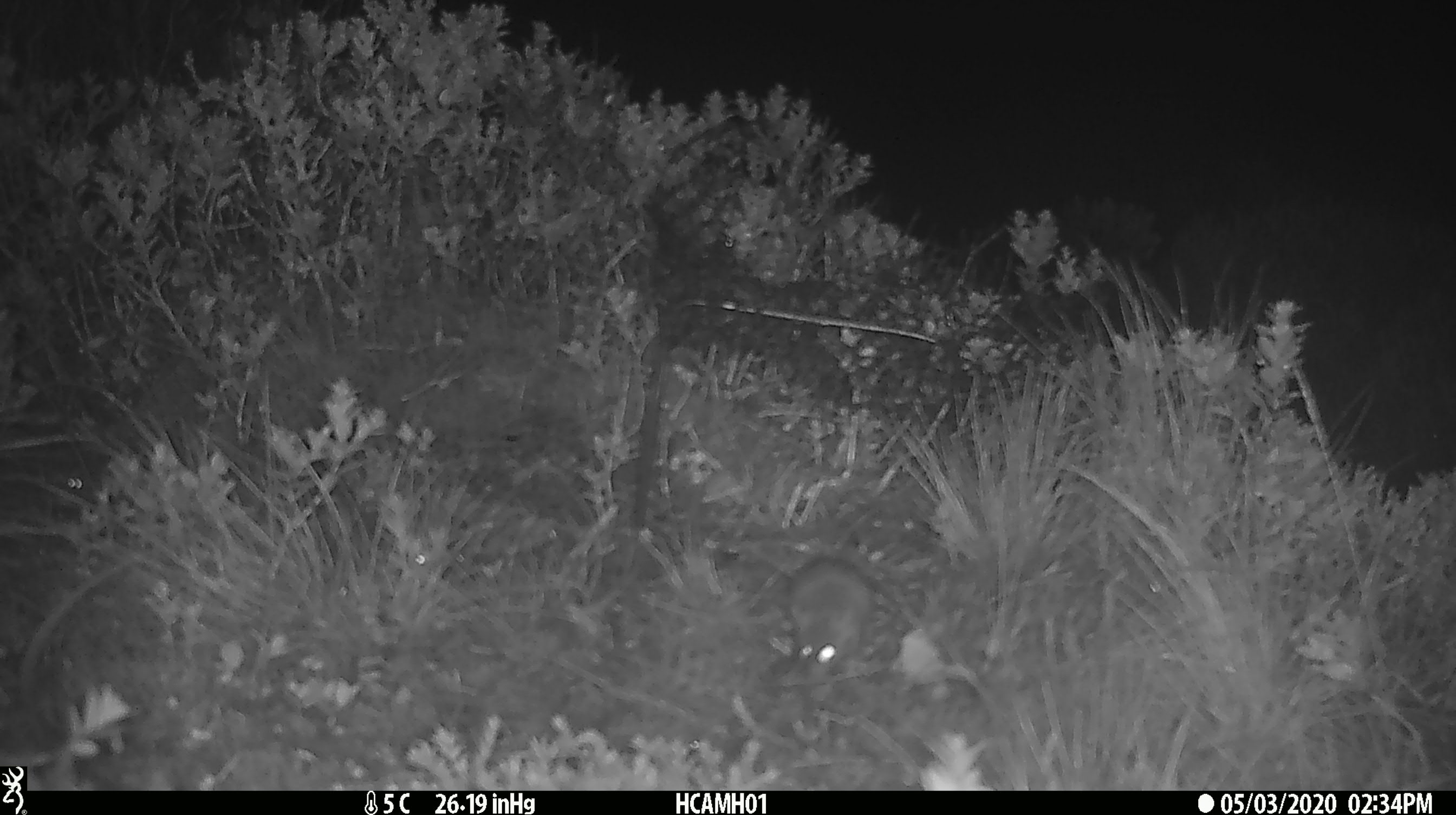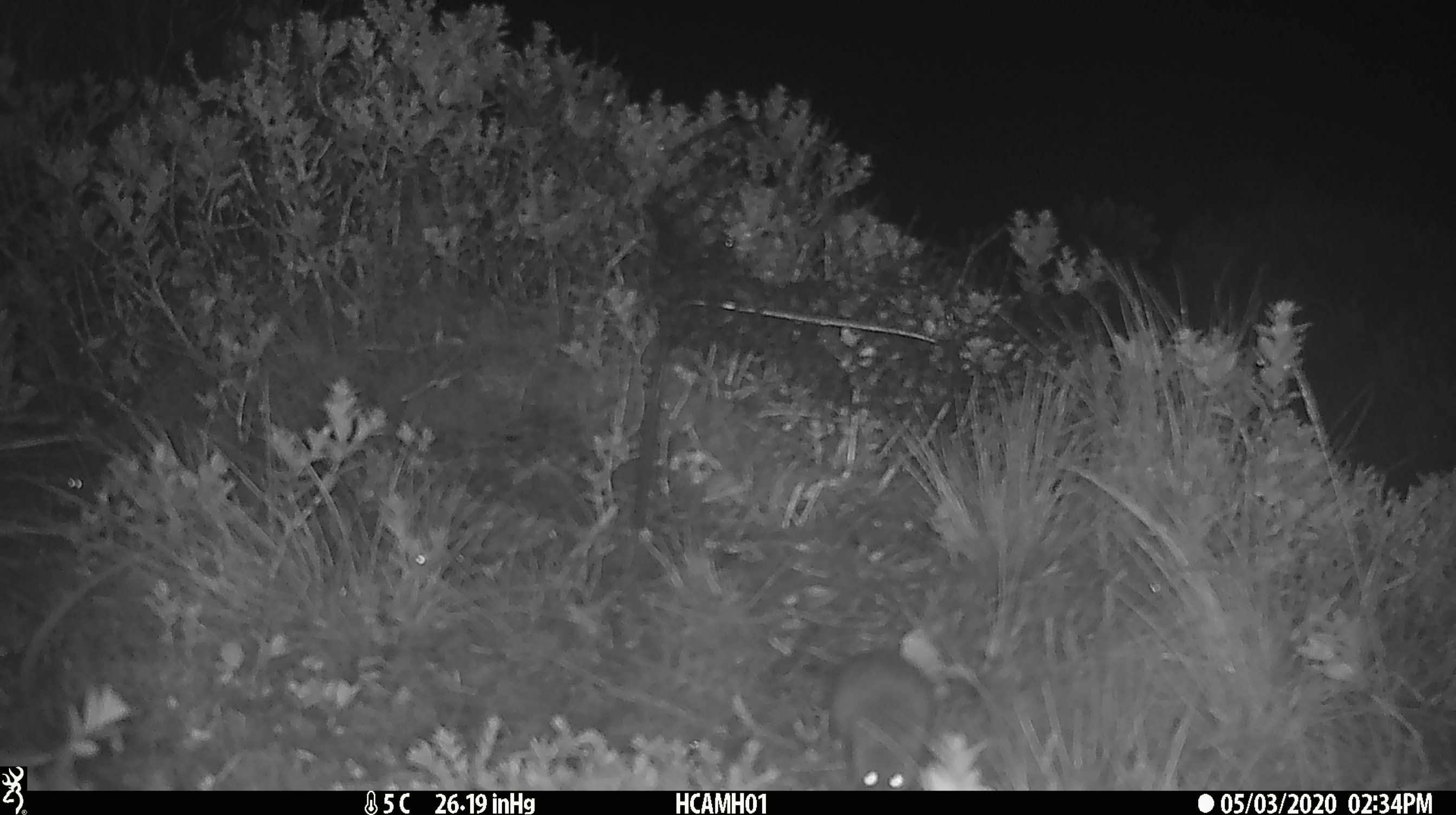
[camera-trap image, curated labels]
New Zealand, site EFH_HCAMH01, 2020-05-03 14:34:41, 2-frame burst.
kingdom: Animalia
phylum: Chordata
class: Mammalia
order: Rodentia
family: Muridae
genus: Mus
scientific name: Mus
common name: mouse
Mouse (Mus).